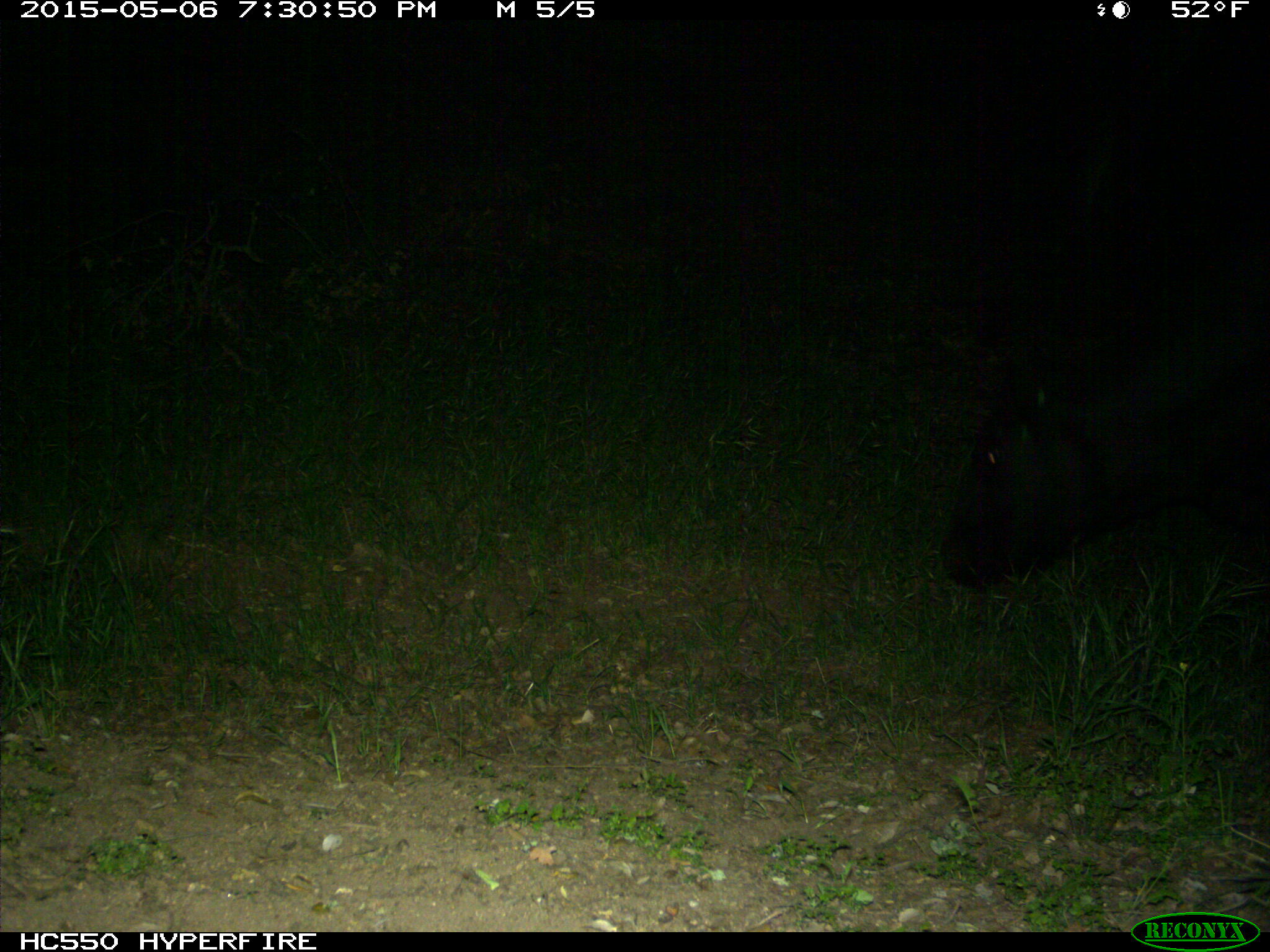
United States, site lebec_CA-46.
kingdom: Animalia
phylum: Chordata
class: Mammalia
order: Artiodactyla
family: Bovidae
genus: Bos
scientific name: Bos taurus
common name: domestic cow